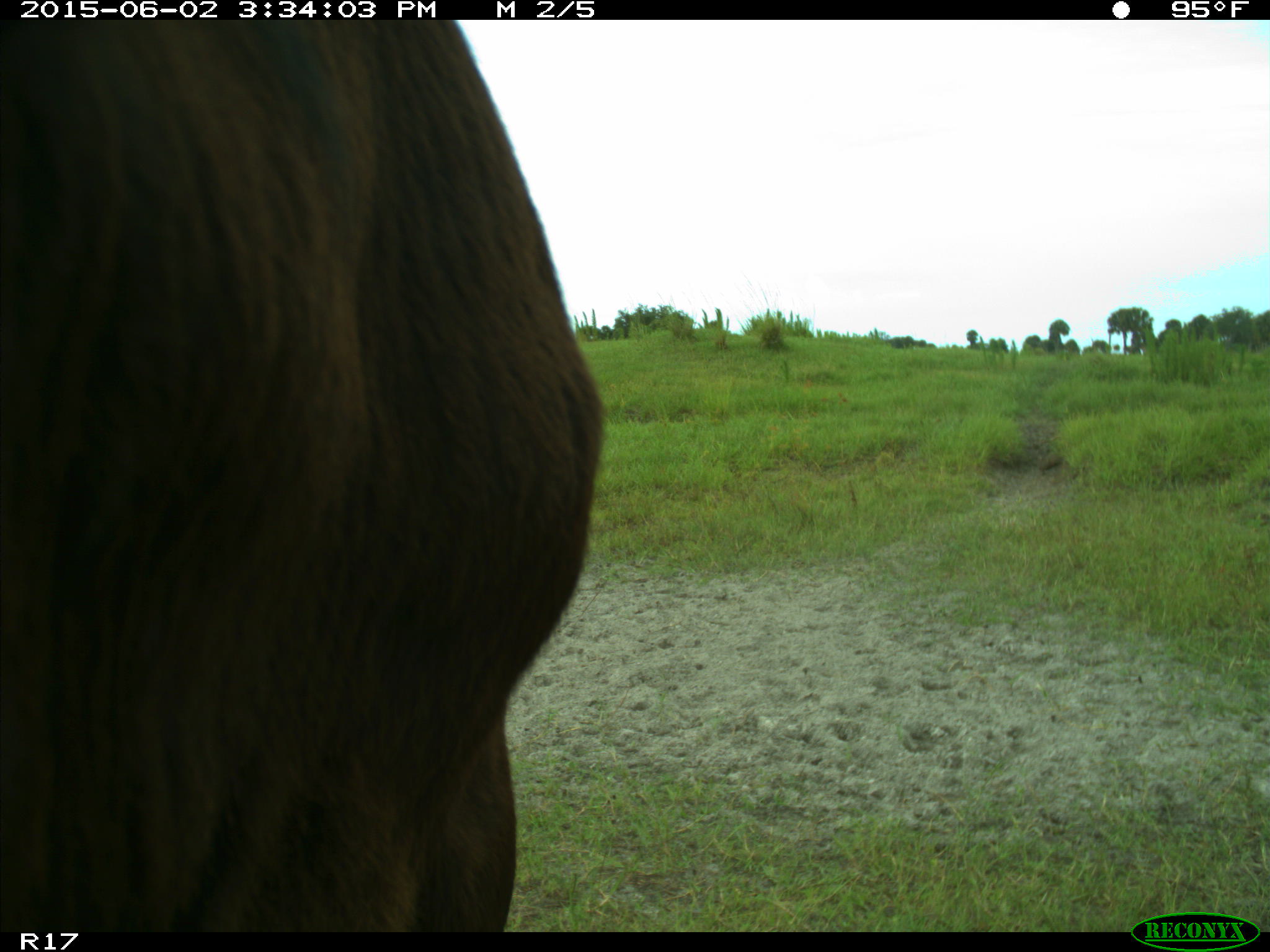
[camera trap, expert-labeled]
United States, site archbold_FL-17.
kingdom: Animalia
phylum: Chordata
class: Mammalia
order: Artiodactyla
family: Bovidae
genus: Bos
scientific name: Bos taurus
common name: domestic cow